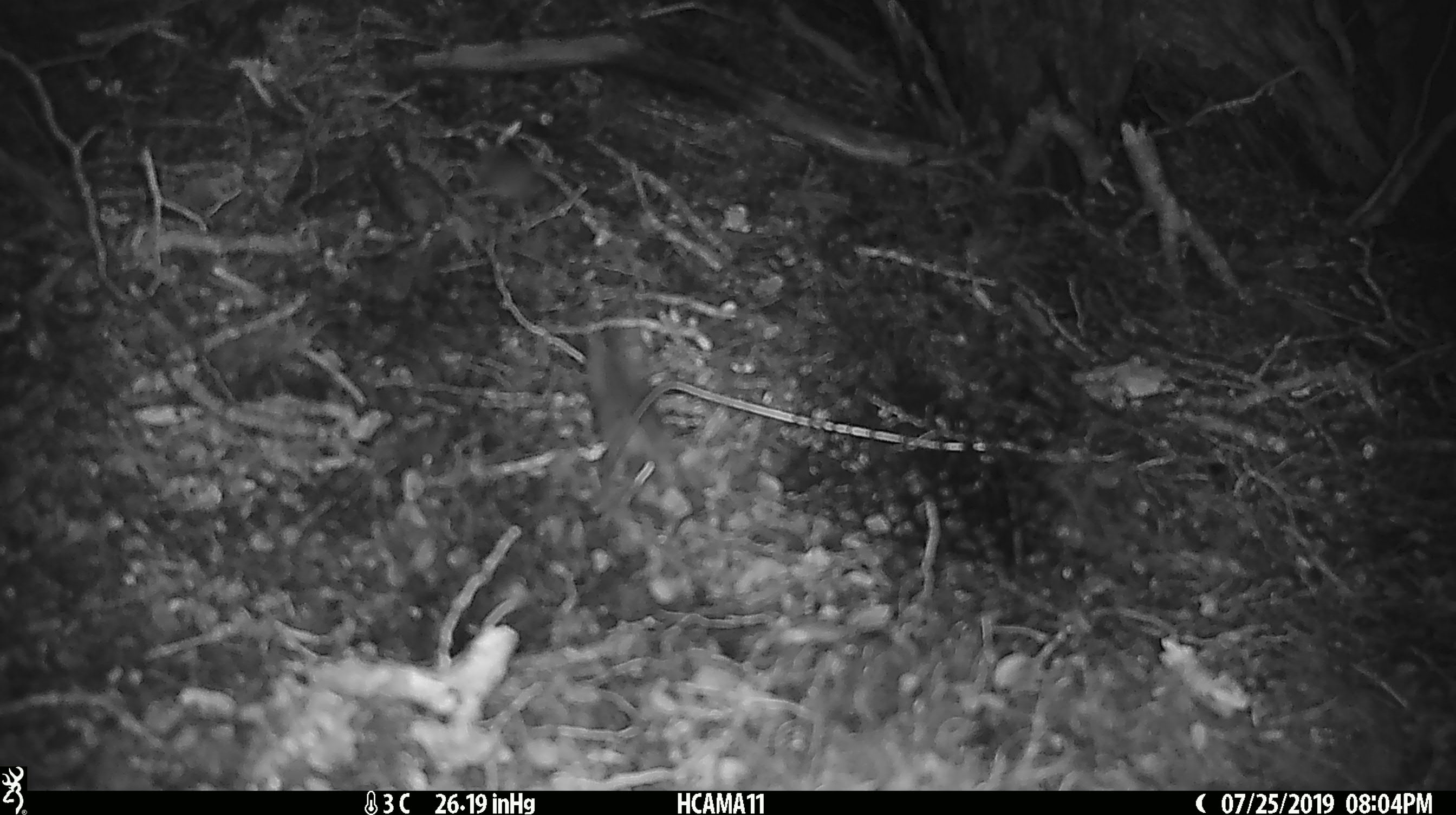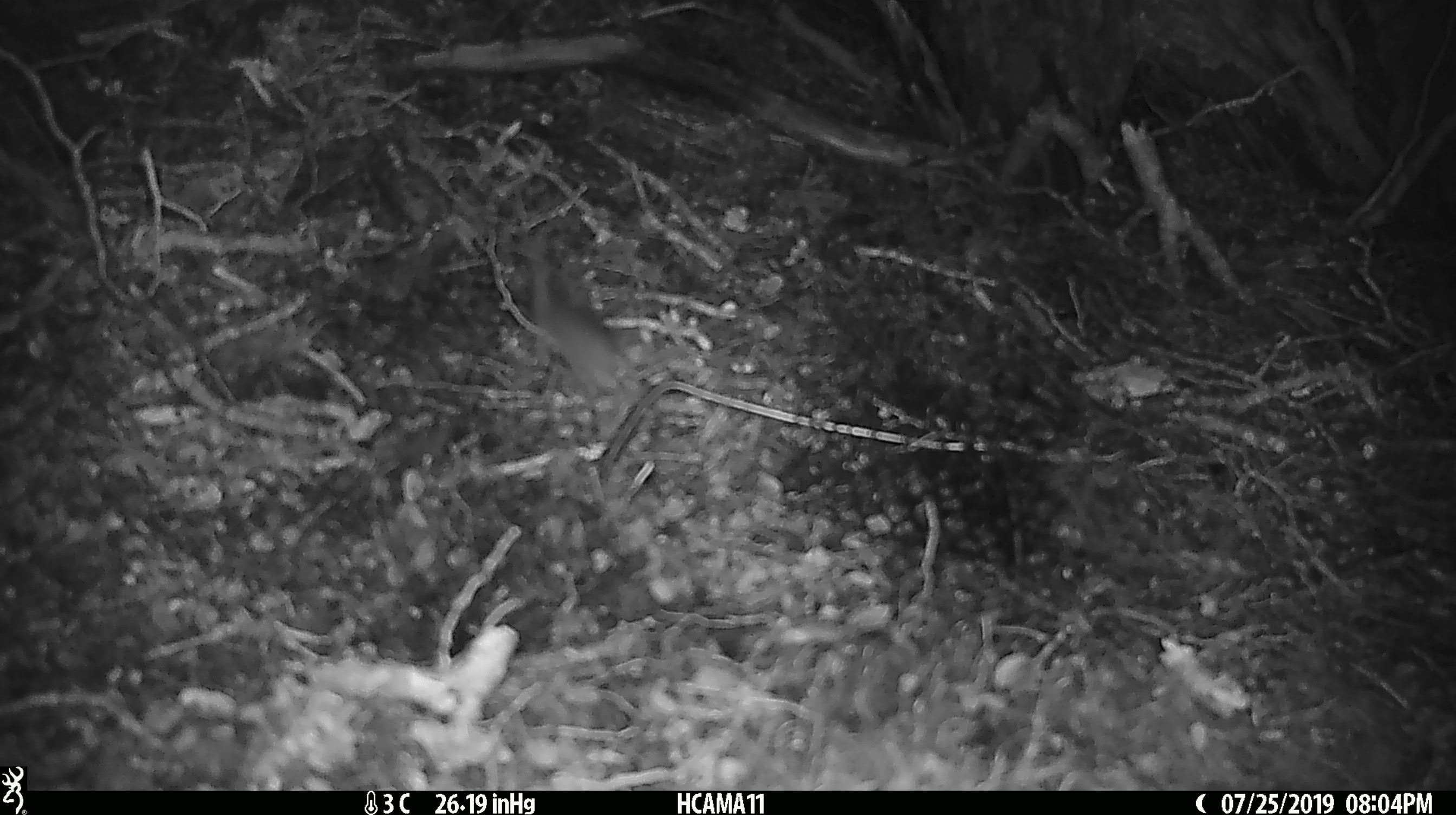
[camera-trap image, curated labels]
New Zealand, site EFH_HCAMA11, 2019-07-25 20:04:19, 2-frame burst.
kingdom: Animalia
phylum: Chordata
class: Mammalia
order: Rodentia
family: Muridae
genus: Mus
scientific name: Mus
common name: mouse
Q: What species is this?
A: Mouse (Mus).